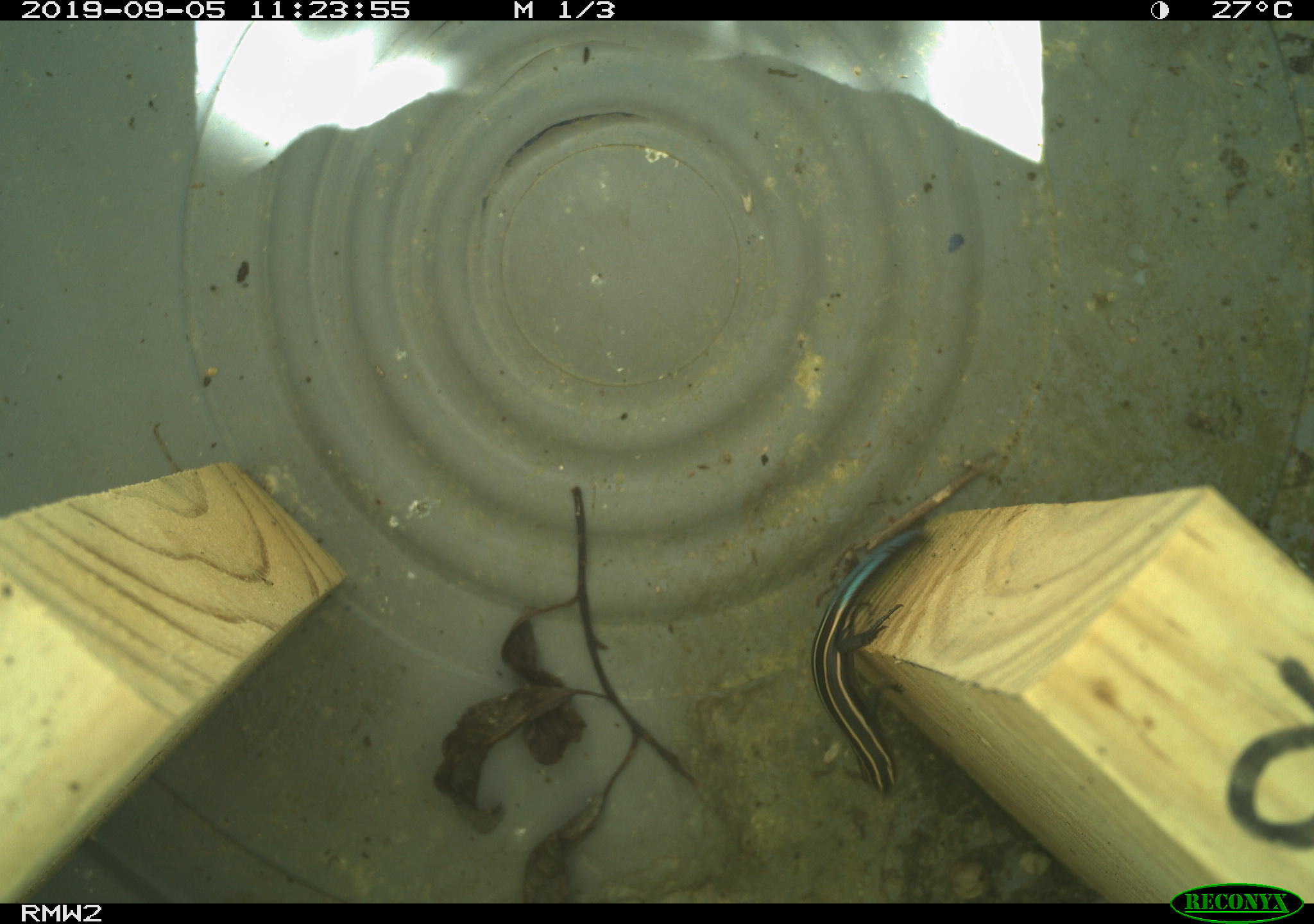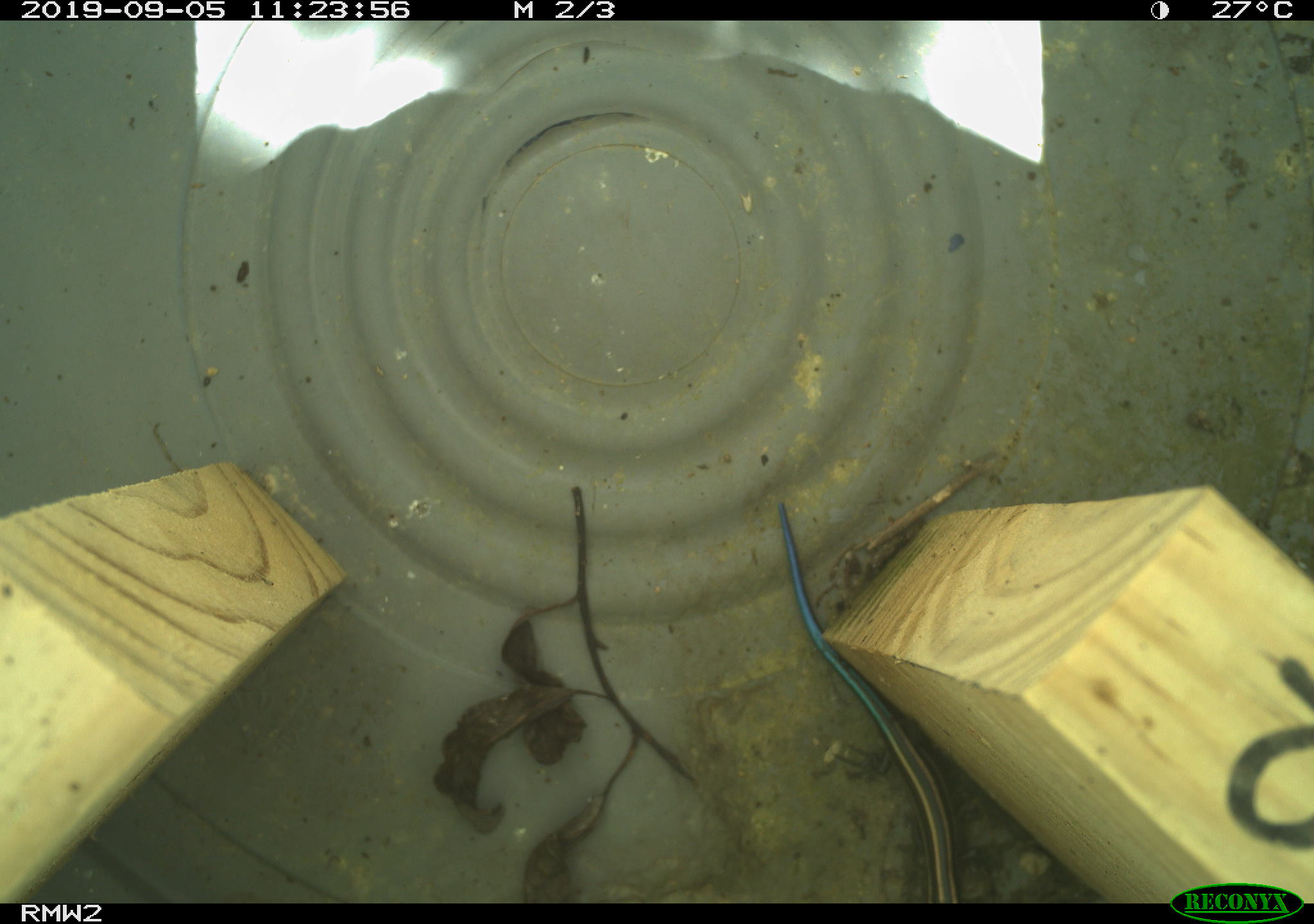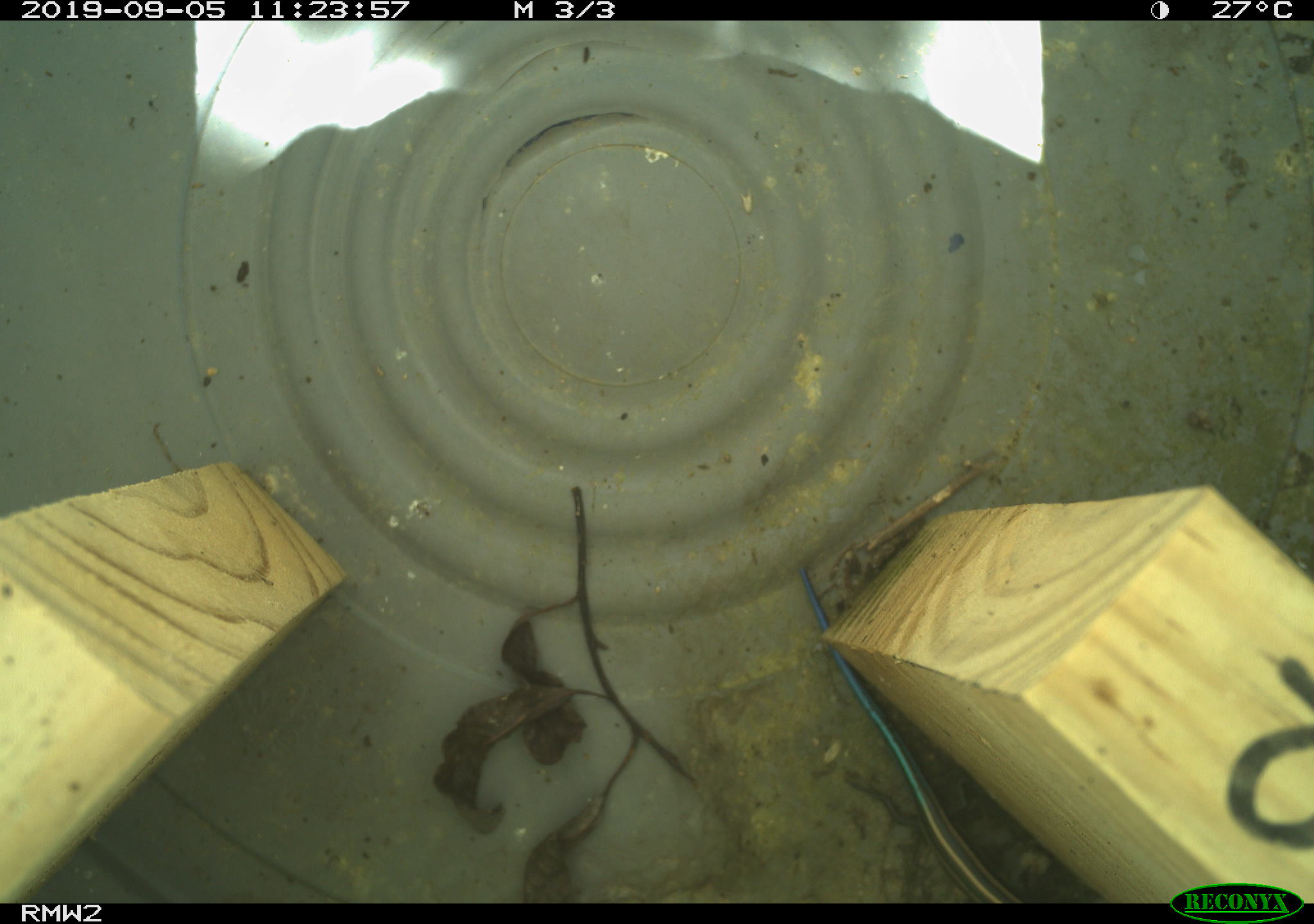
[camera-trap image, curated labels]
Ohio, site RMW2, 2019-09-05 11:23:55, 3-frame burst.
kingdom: Animalia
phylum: Chordata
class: Reptilia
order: Squamata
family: Scincidae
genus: Plestiodon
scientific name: Plestiodon fasciatus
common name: common five-lined skink